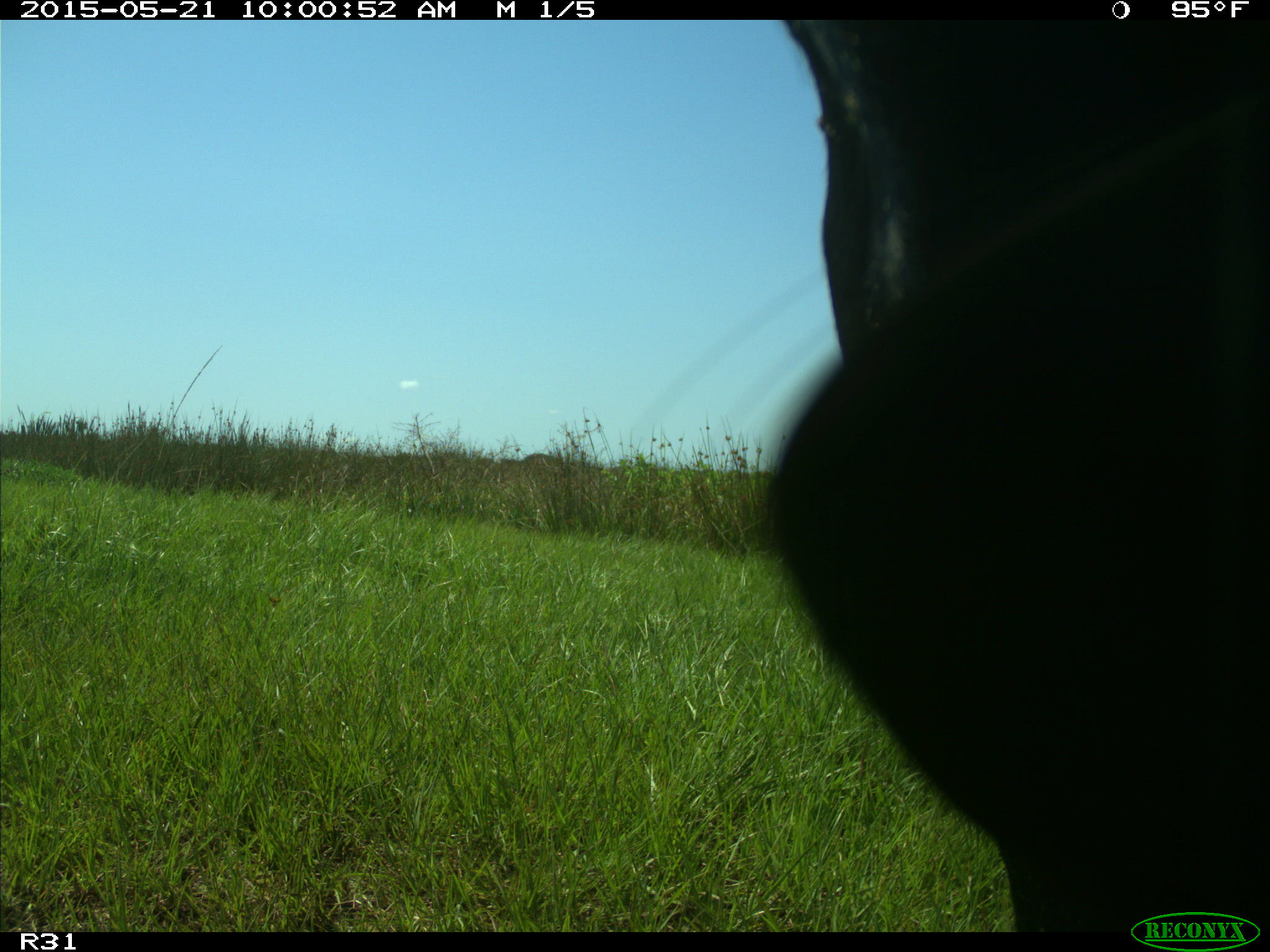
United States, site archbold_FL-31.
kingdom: Animalia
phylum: Chordata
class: Mammalia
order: Artiodactyla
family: Bovidae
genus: Bos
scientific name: Bos taurus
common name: domestic cow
Bos taurus (domestic cow).